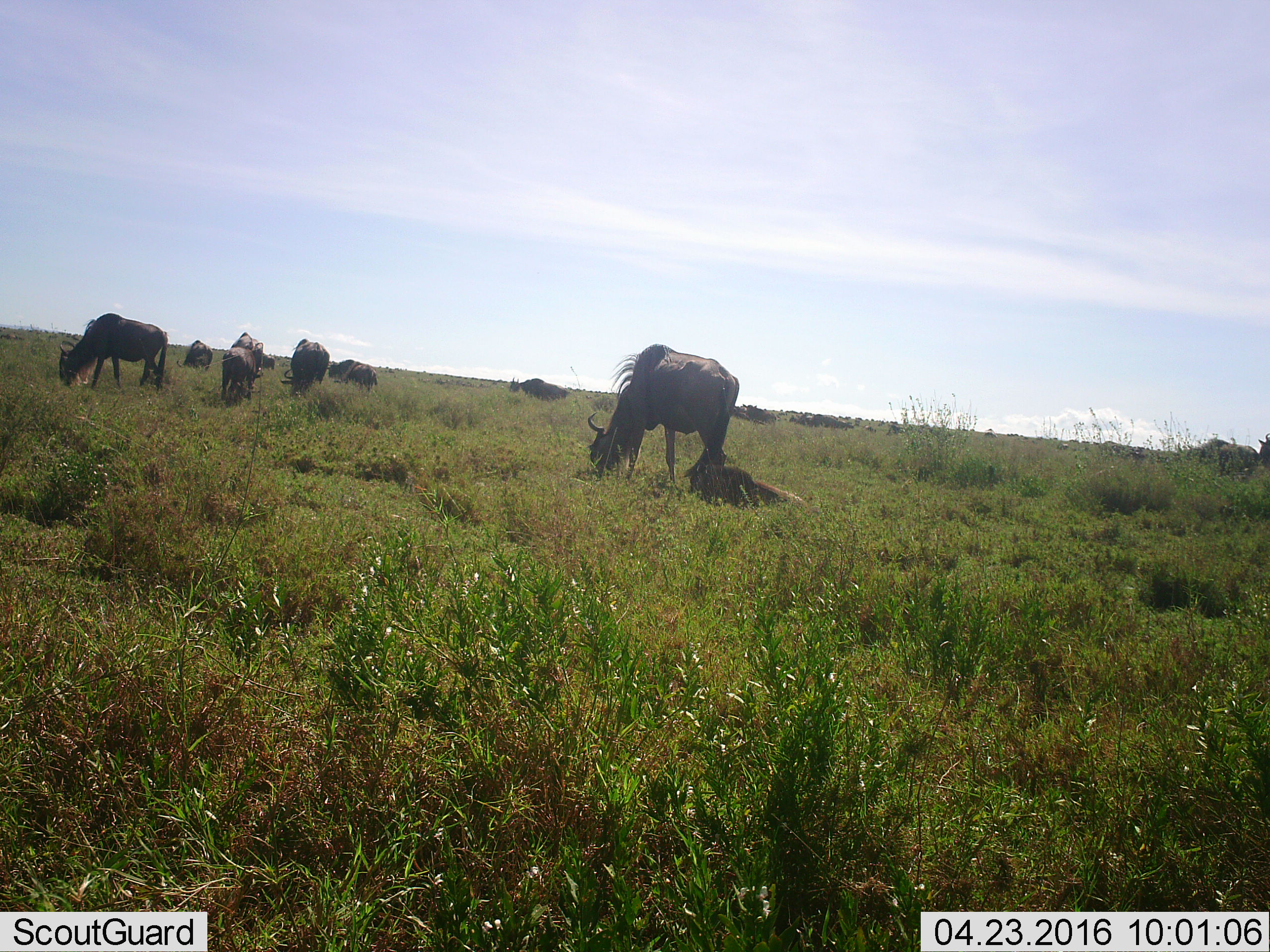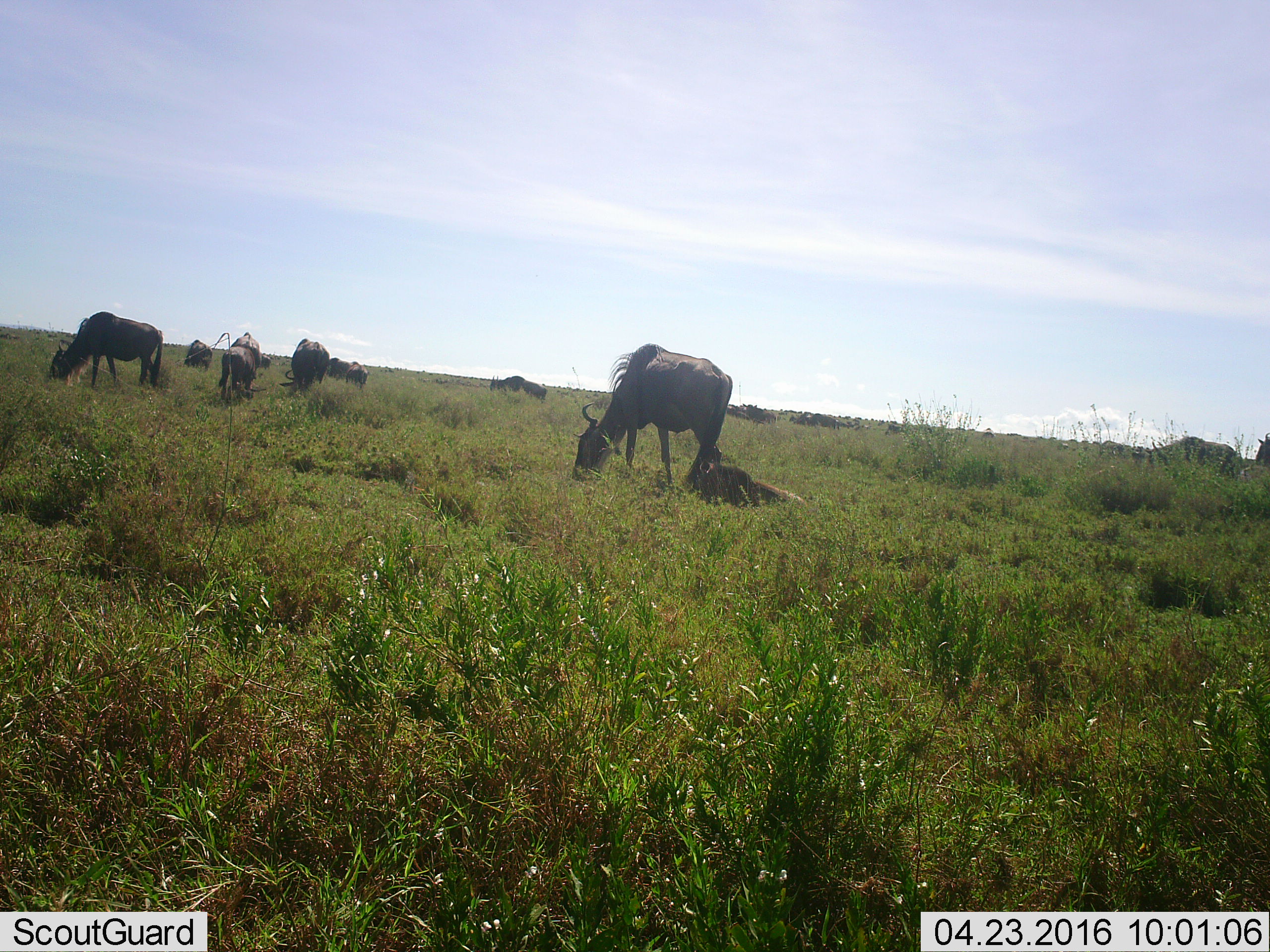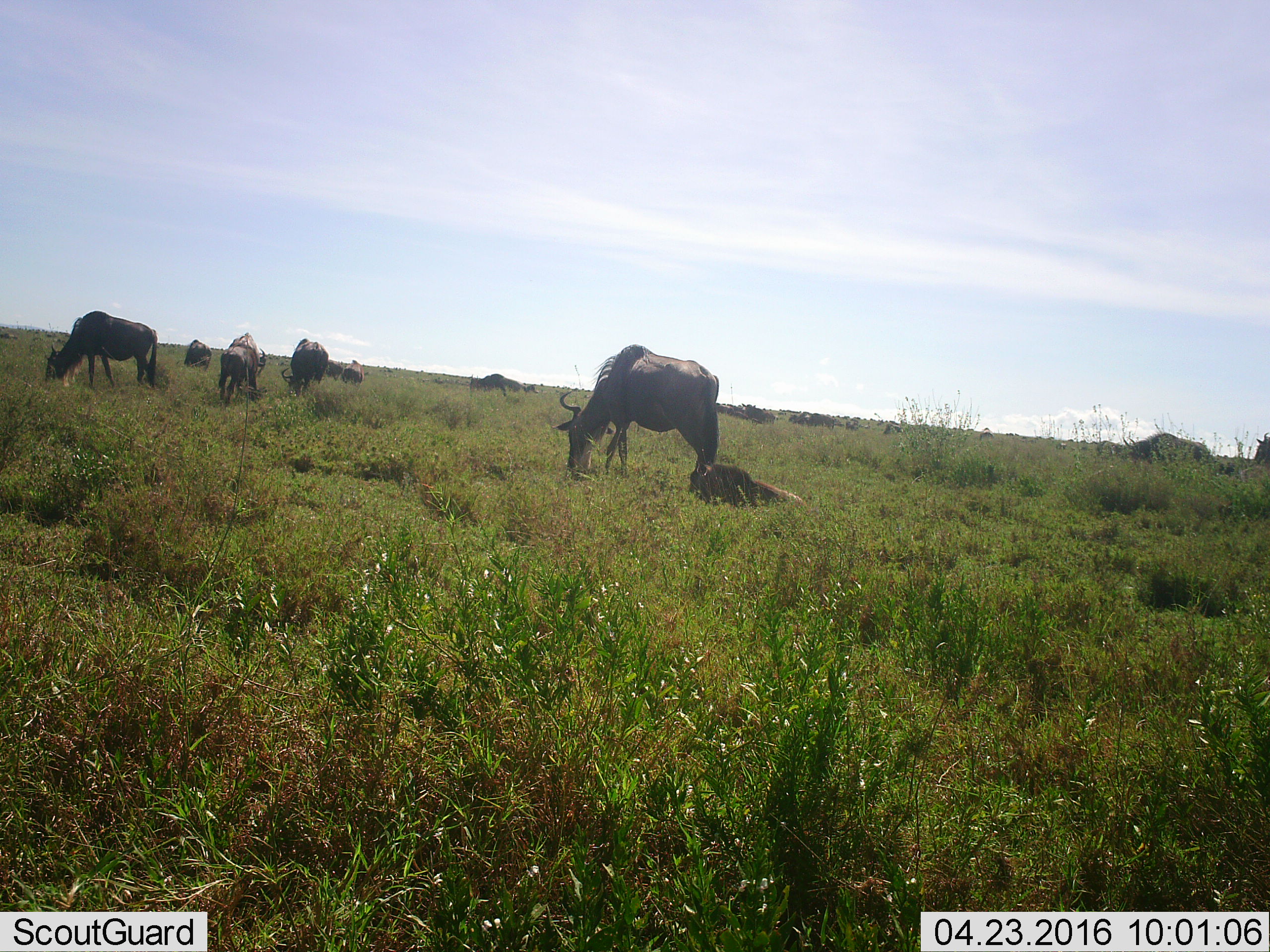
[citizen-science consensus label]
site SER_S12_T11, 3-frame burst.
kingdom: Animalia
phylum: Chordata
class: Mammalia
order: Artiodactyla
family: Bovidae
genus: Connochaetes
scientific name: Connochaetes taurinus taurinus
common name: blue wildebeest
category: wildebeestblue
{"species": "wildebeestblue (blue wildebeest) (Connochaetes taurinus taurinus)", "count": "11-50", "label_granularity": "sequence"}